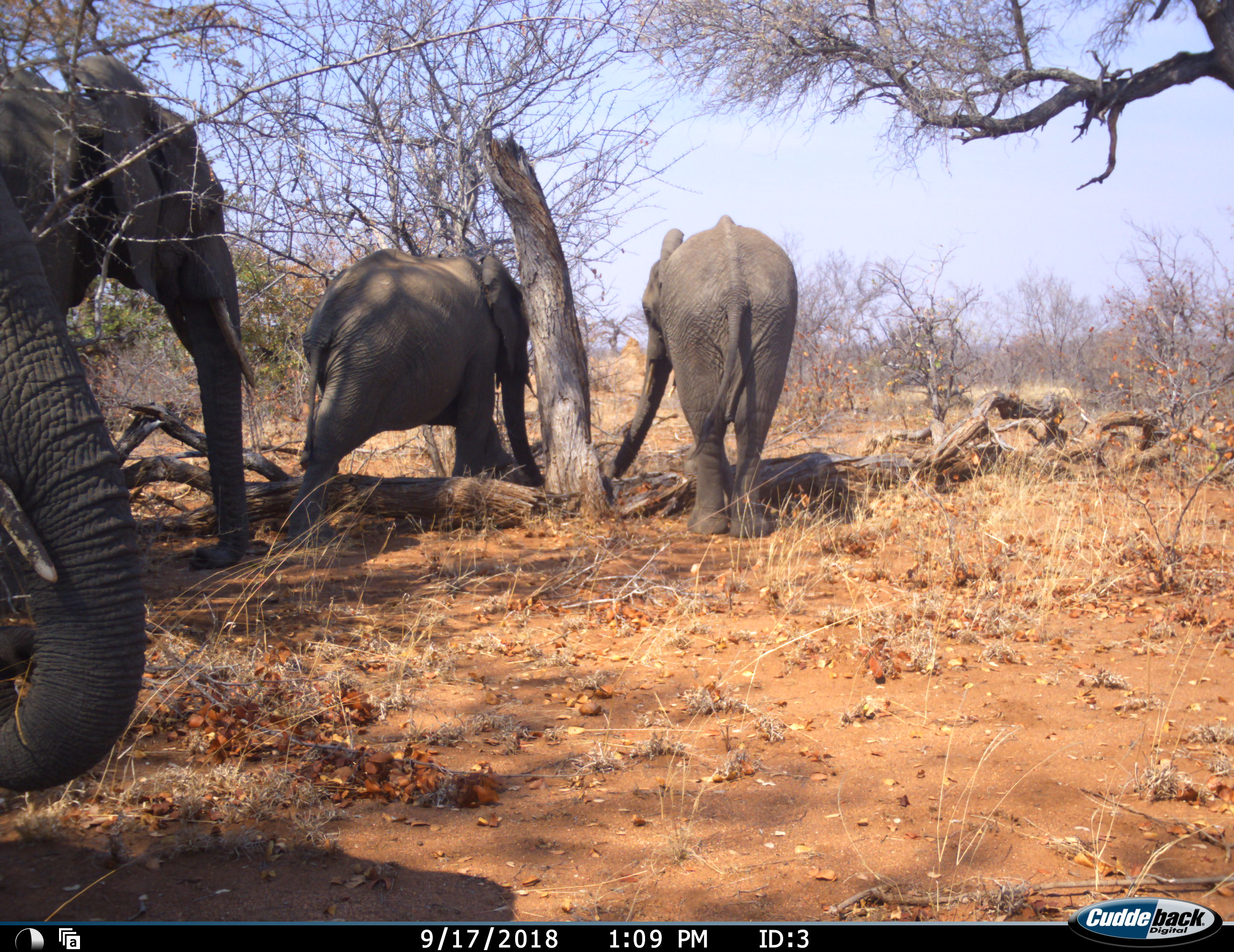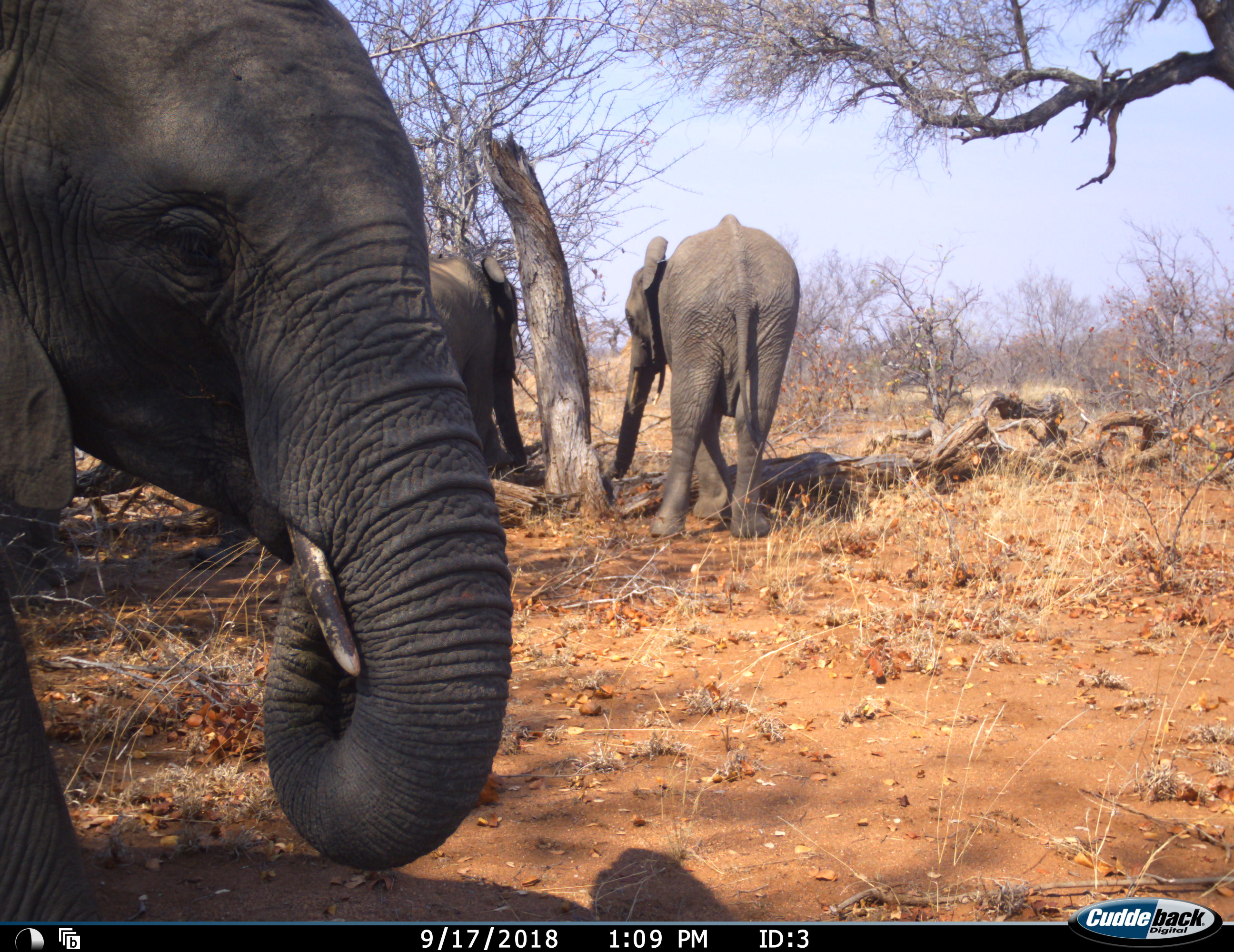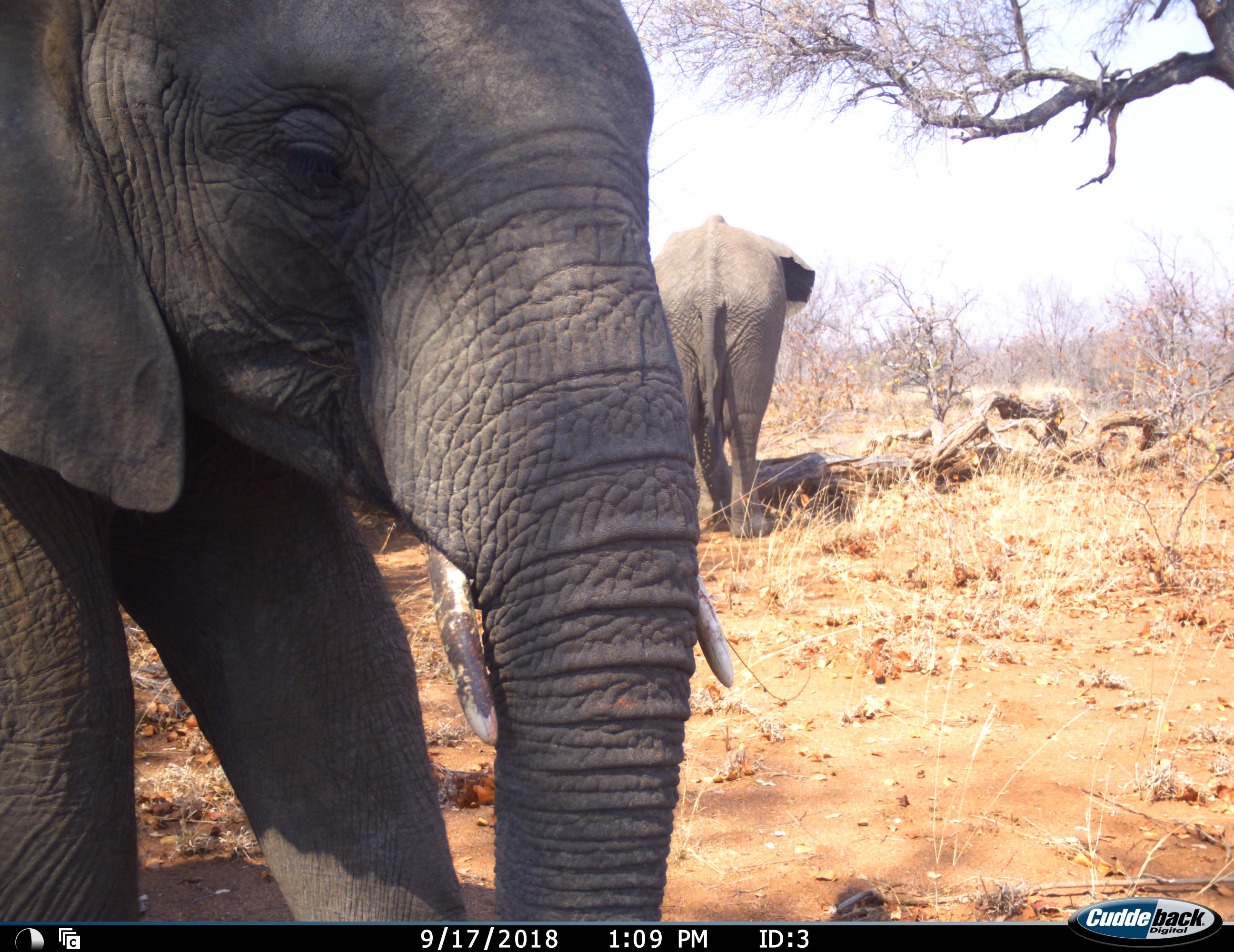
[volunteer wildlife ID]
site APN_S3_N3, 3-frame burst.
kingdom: Animalia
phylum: Chordata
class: Mammalia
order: Proboscidea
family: Elephantidae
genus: Loxodonta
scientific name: Loxodonta africana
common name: african bush elephant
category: elephant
Elephant (african bush elephant) (Loxodonta africana), count 4. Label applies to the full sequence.